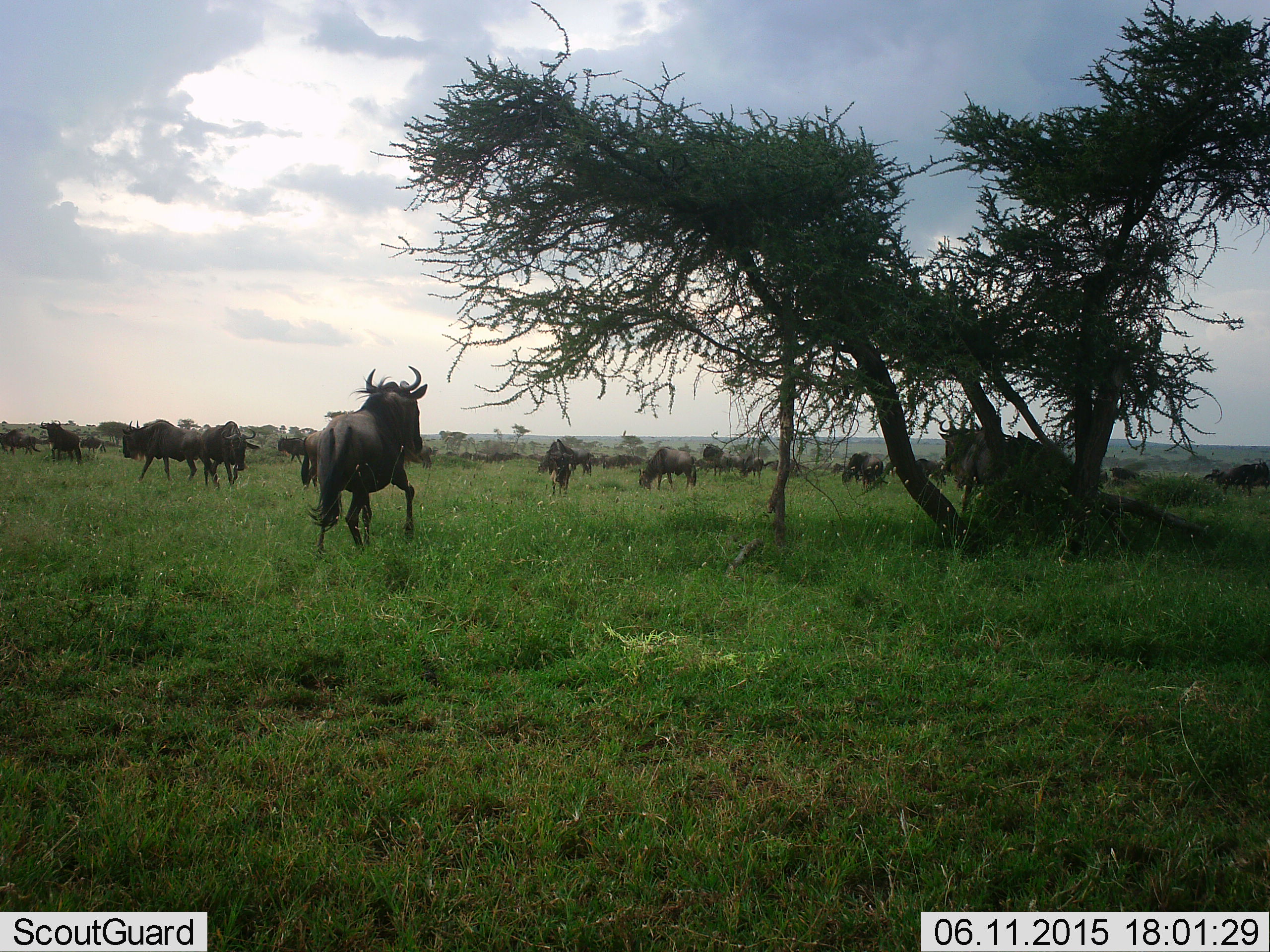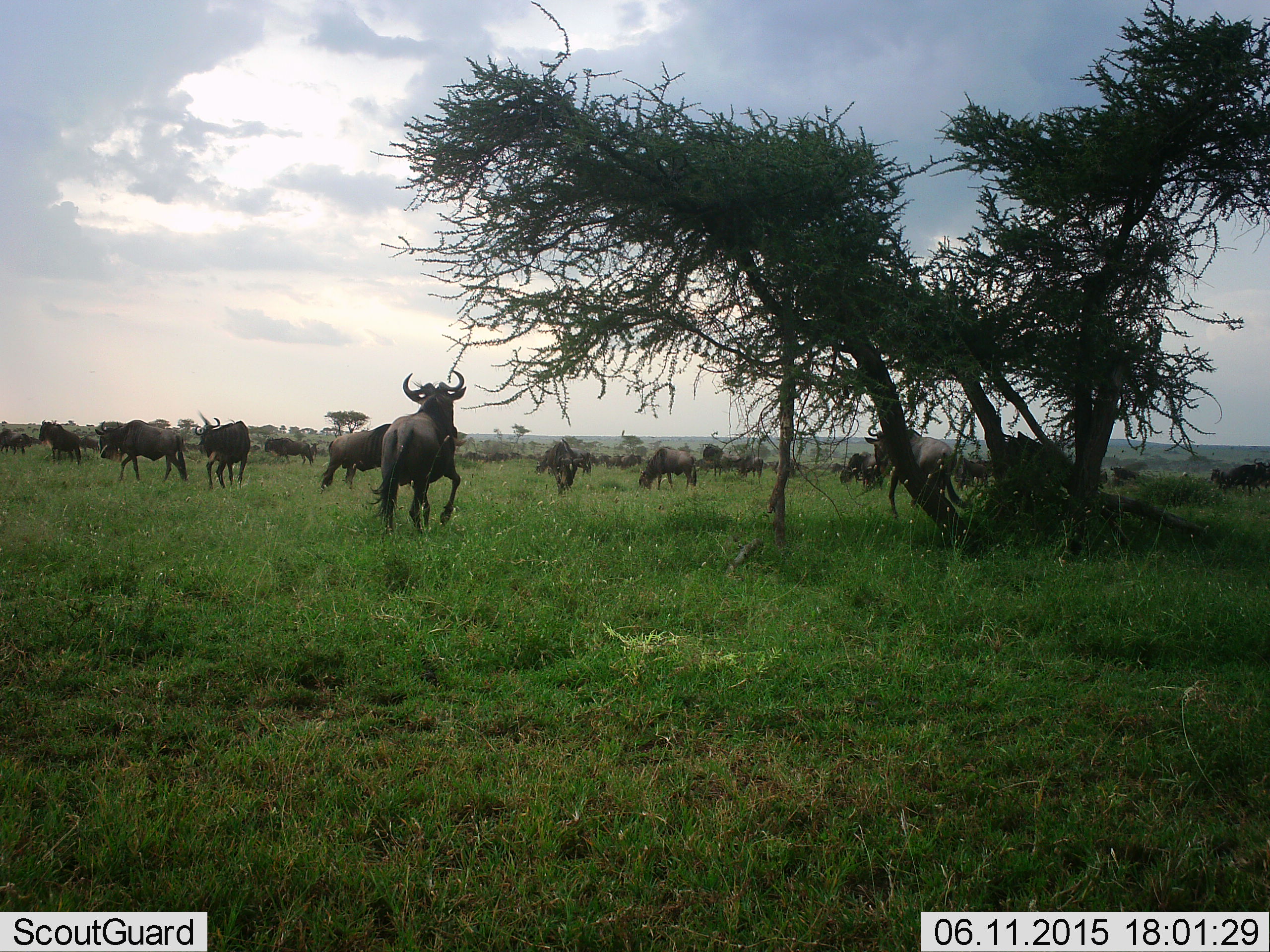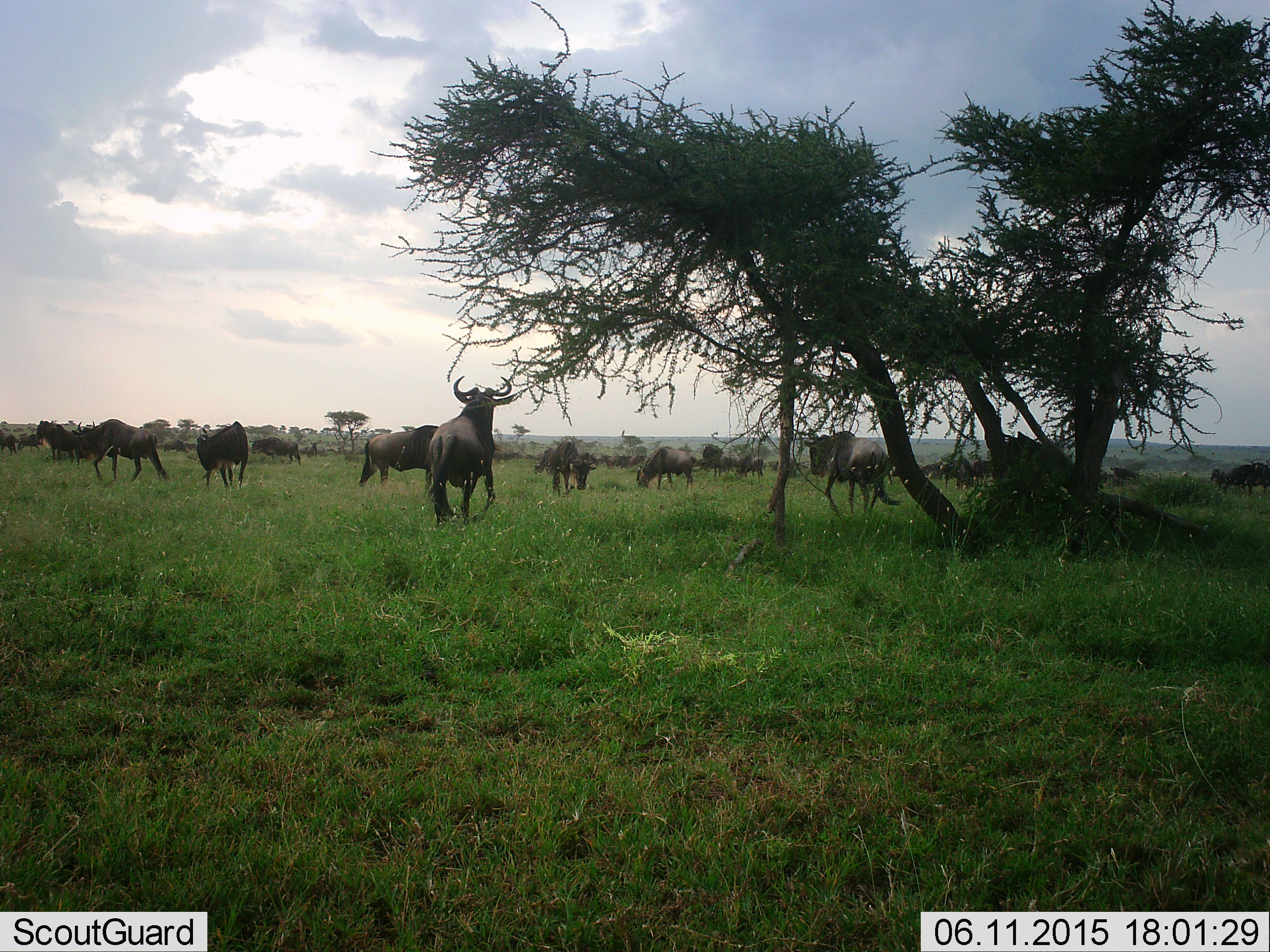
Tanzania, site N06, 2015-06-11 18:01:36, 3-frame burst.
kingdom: Animalia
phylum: Chordata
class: Mammalia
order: Artiodactyla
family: Bovidae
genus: Connochaetes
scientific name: Connochaetes taurinus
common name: blue wildebeest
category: wildebeest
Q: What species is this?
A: Wildebeest (blue wildebeest) (Connochaetes taurinus).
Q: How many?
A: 11-50.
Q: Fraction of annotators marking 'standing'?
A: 40%.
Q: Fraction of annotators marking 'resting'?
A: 0%.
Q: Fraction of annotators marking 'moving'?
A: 80%.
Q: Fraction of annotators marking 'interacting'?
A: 0%.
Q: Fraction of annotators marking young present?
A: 0%.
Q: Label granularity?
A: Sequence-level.